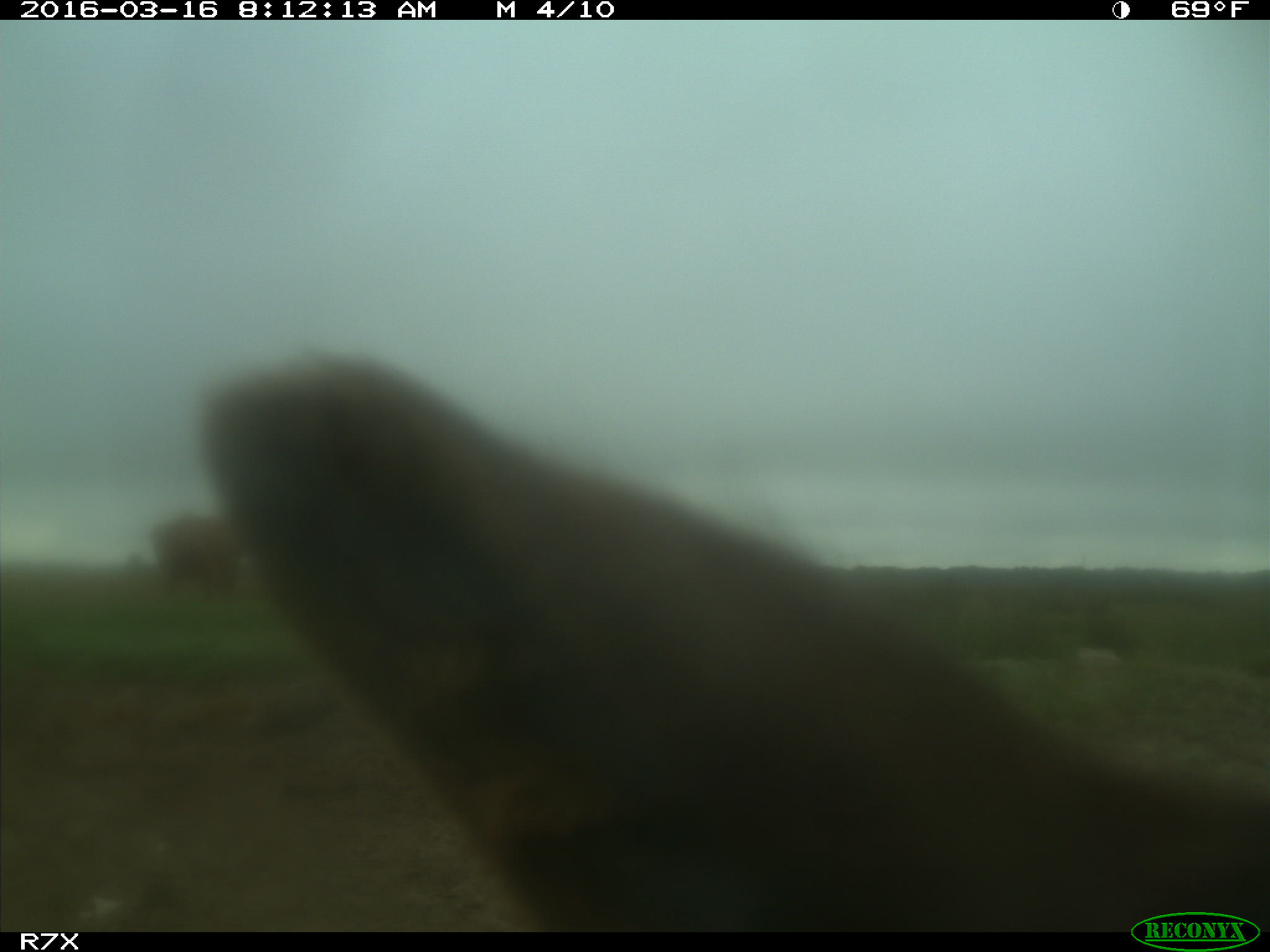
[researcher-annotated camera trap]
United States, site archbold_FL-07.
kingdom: Animalia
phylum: Chordata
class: Mammalia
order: Artiodactyla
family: Bovidae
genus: Bos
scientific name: Bos taurus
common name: domestic cow